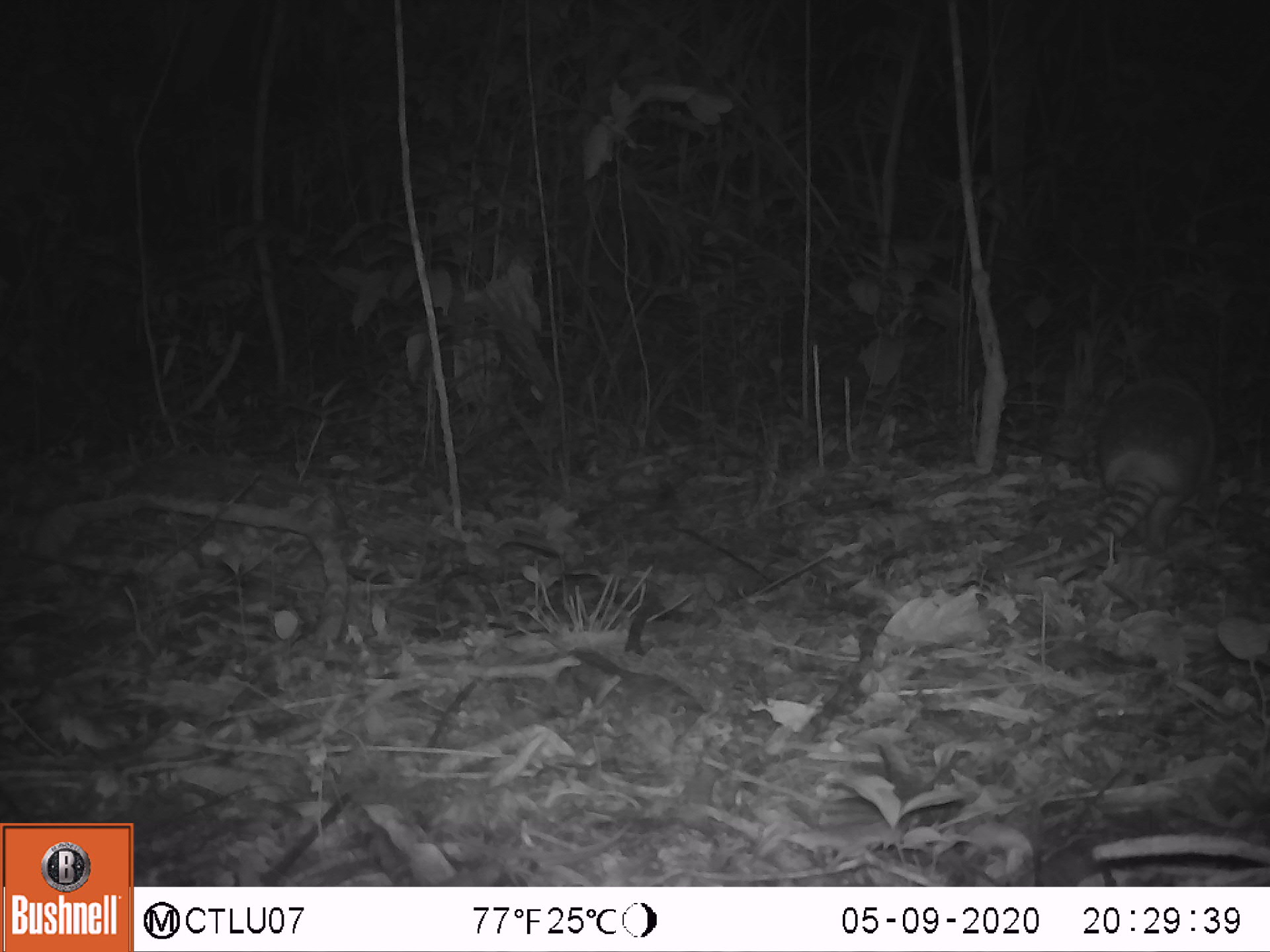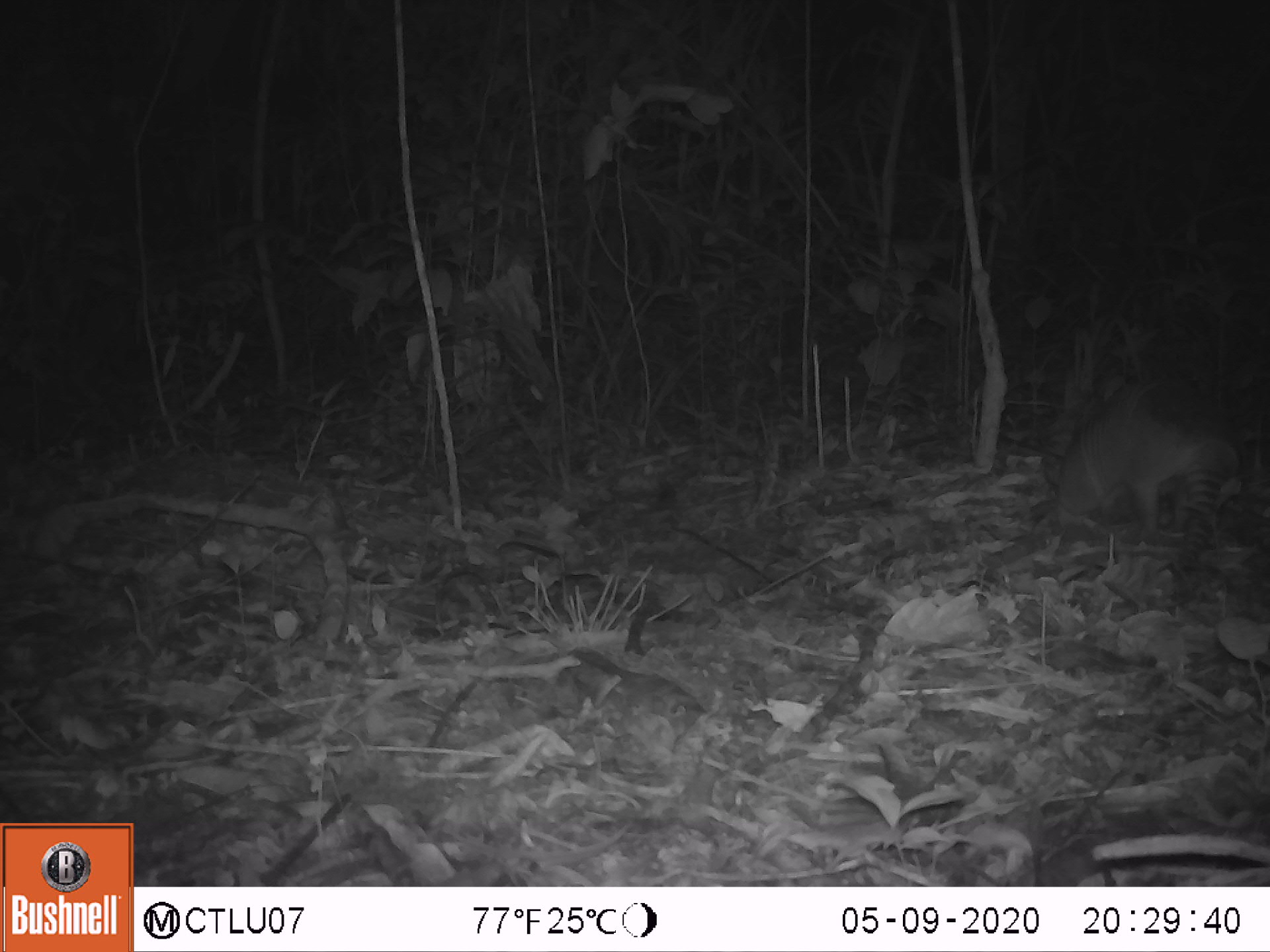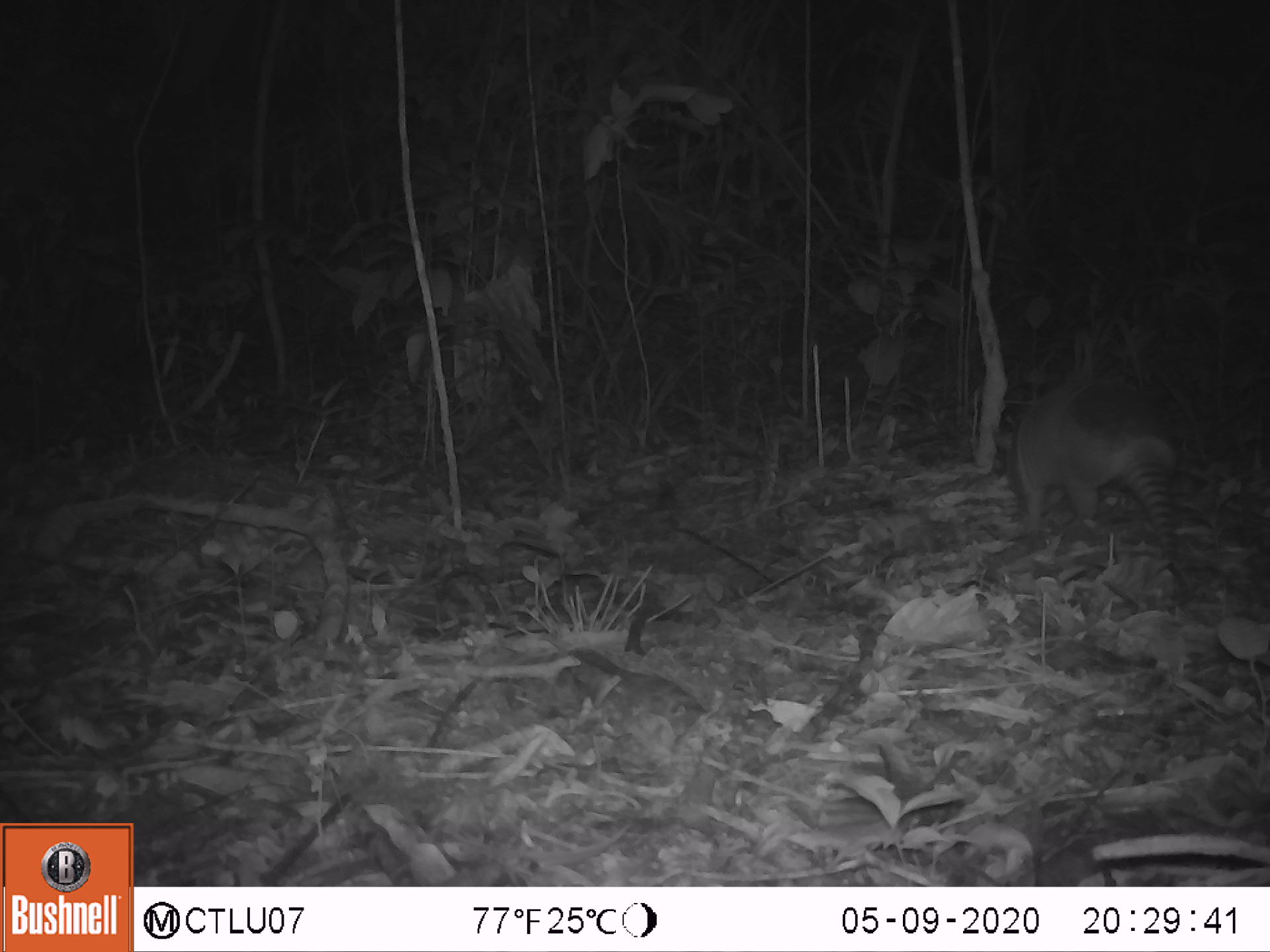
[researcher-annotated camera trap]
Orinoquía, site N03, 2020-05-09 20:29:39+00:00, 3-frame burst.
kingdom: Animalia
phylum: Chordata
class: Mammalia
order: Cingulata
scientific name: Cingulata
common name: armadillo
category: unknown armadillo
Unknown armadillo (armadillo) (Cingulata).